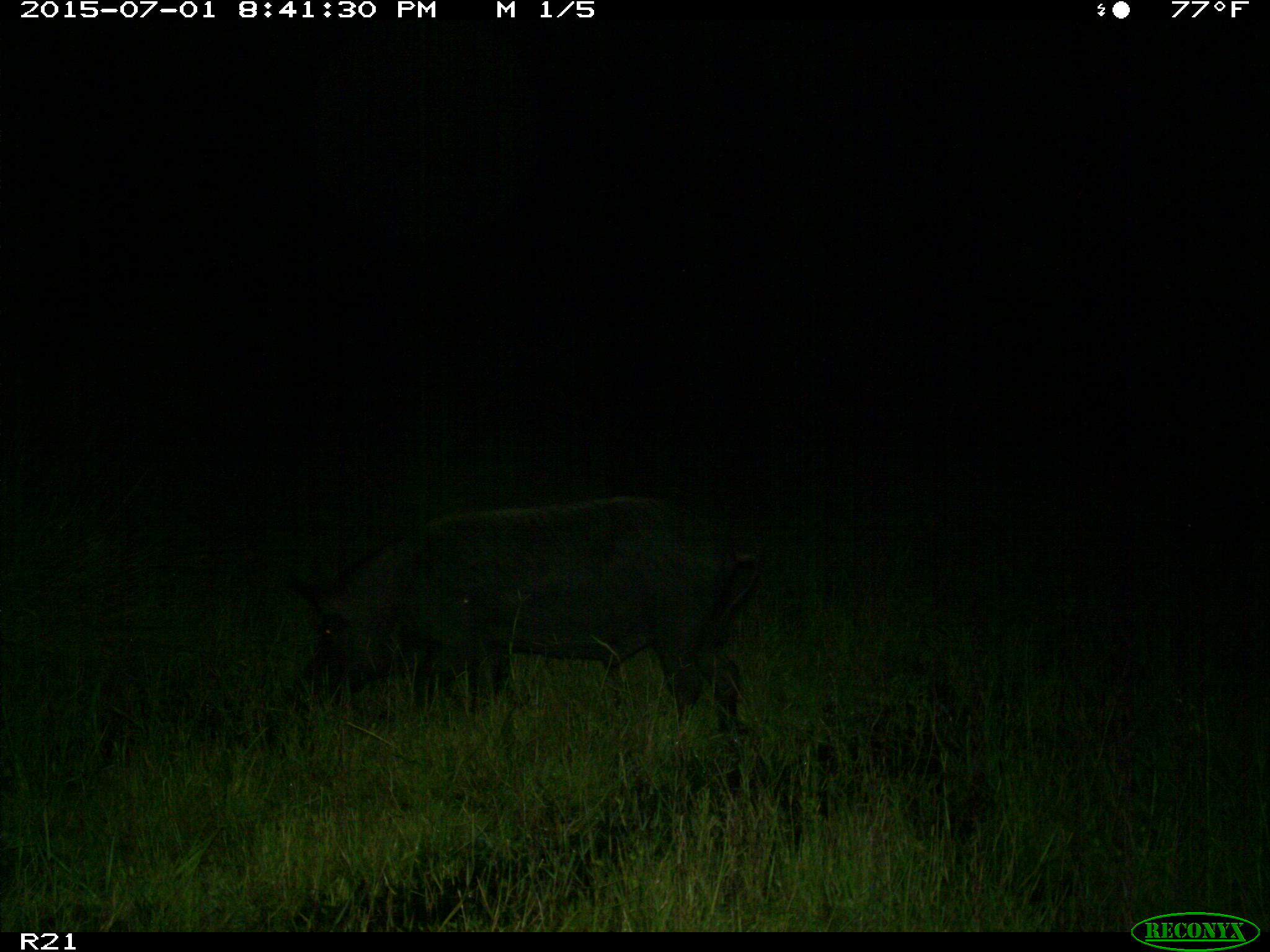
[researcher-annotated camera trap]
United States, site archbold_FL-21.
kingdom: Animalia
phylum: Chordata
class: Mammalia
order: Artiodactyla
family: Suidae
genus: Sus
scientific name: Sus scrofa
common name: wild boar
Sus scrofa (wild boar).